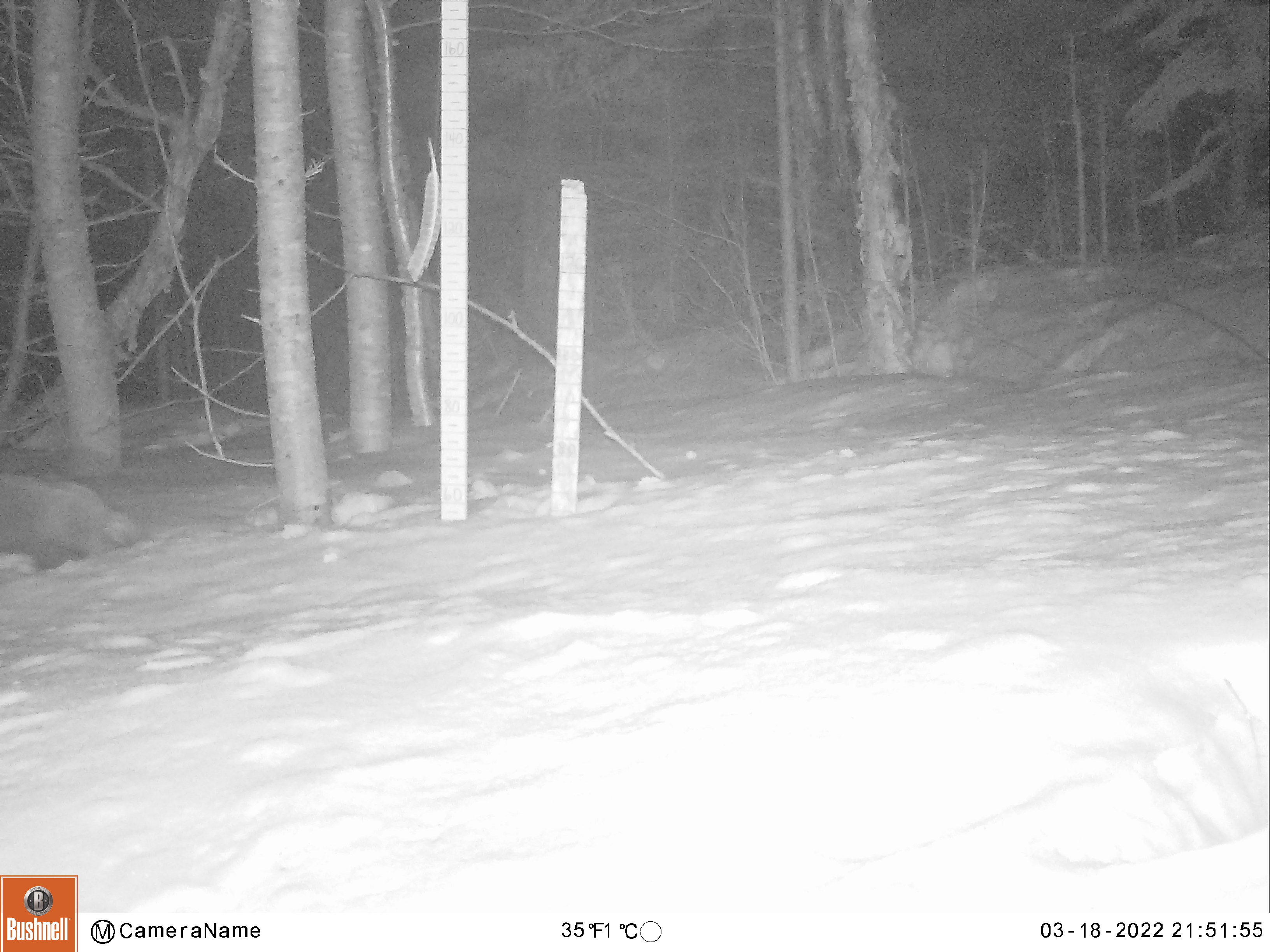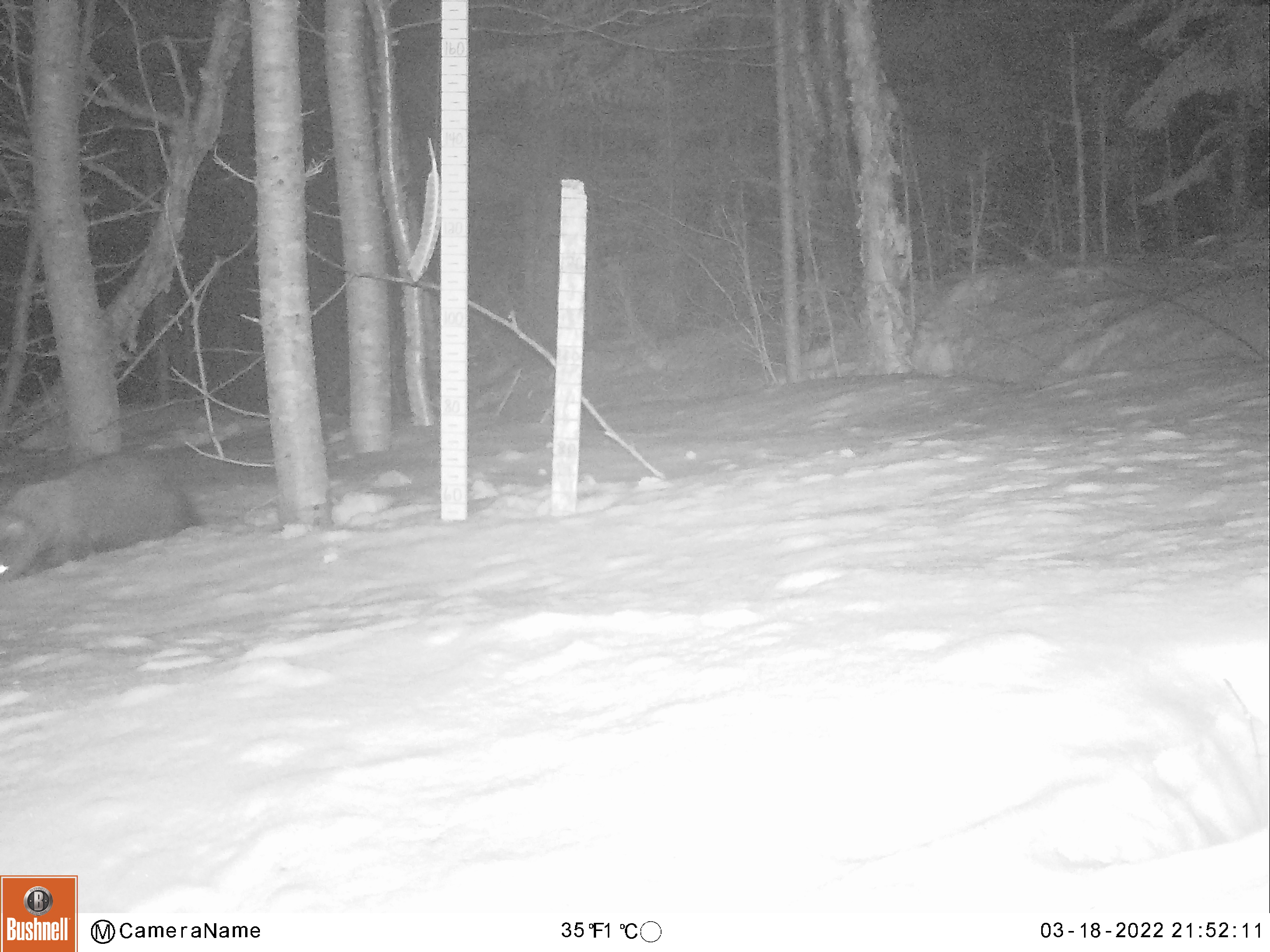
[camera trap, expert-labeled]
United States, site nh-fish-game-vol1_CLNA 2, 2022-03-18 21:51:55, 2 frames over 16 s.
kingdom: Animalia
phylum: Chordata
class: Mammalia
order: Carnivora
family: Mustelidae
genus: Pekania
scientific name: Pekania pennanti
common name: fisher